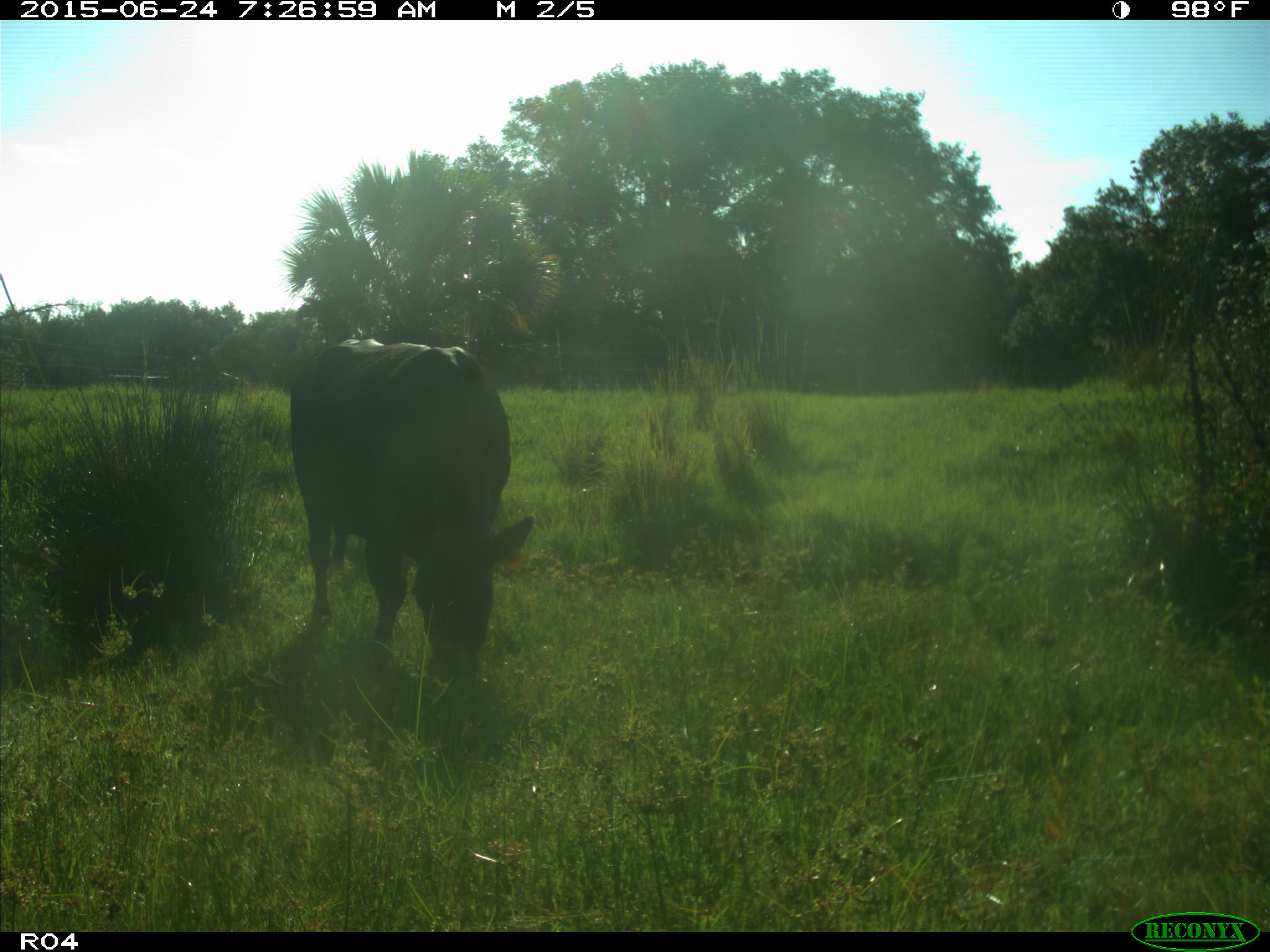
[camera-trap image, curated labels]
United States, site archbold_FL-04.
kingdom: Animalia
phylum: Chordata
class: Mammalia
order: Artiodactyla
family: Bovidae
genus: Bos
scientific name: Bos taurus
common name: domestic cow